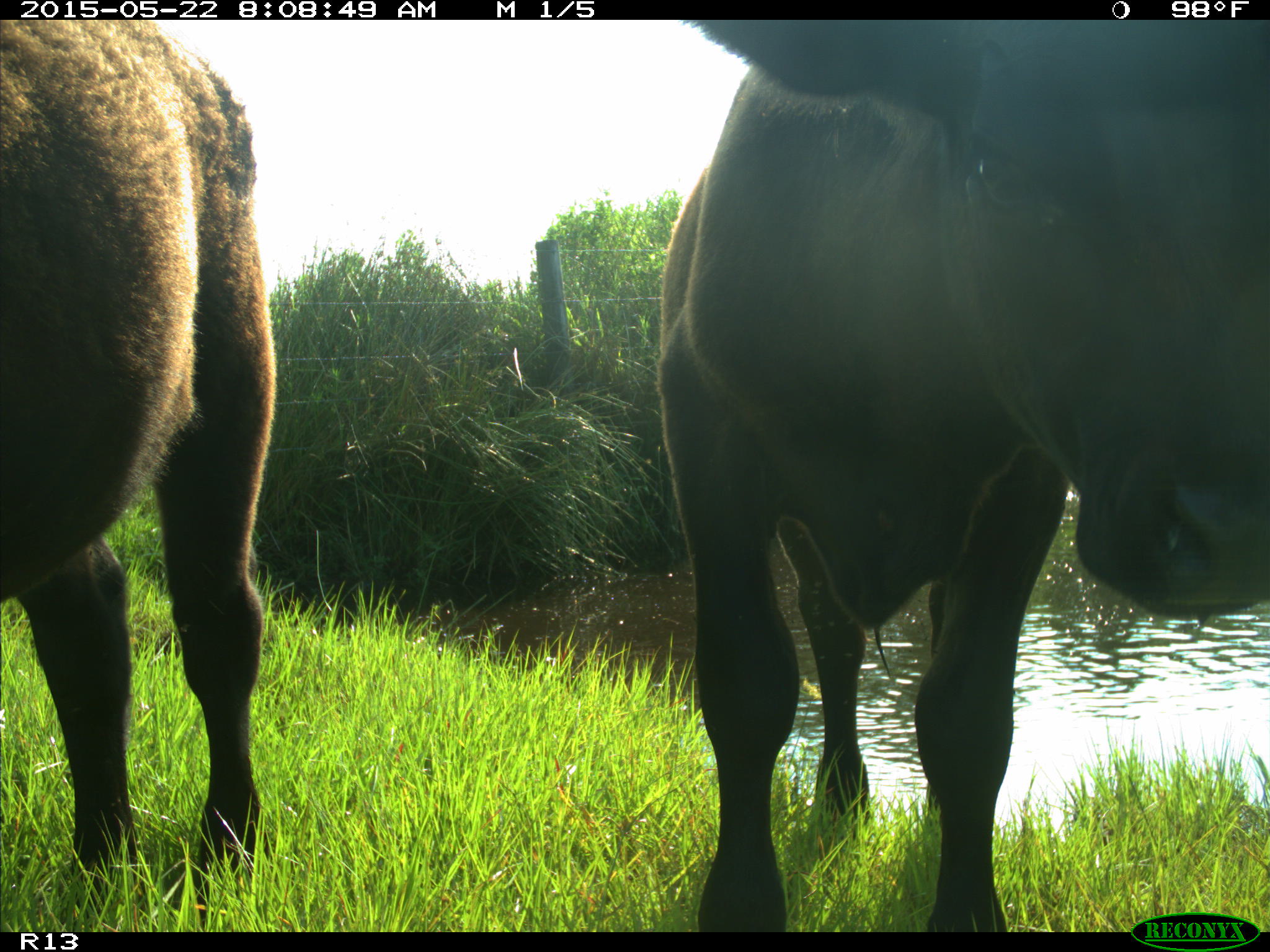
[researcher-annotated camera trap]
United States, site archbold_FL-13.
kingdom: Animalia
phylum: Chordata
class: Mammalia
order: Artiodactyla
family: Bovidae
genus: Bos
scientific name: Bos taurus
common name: domestic cow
Bos taurus (domestic cow).